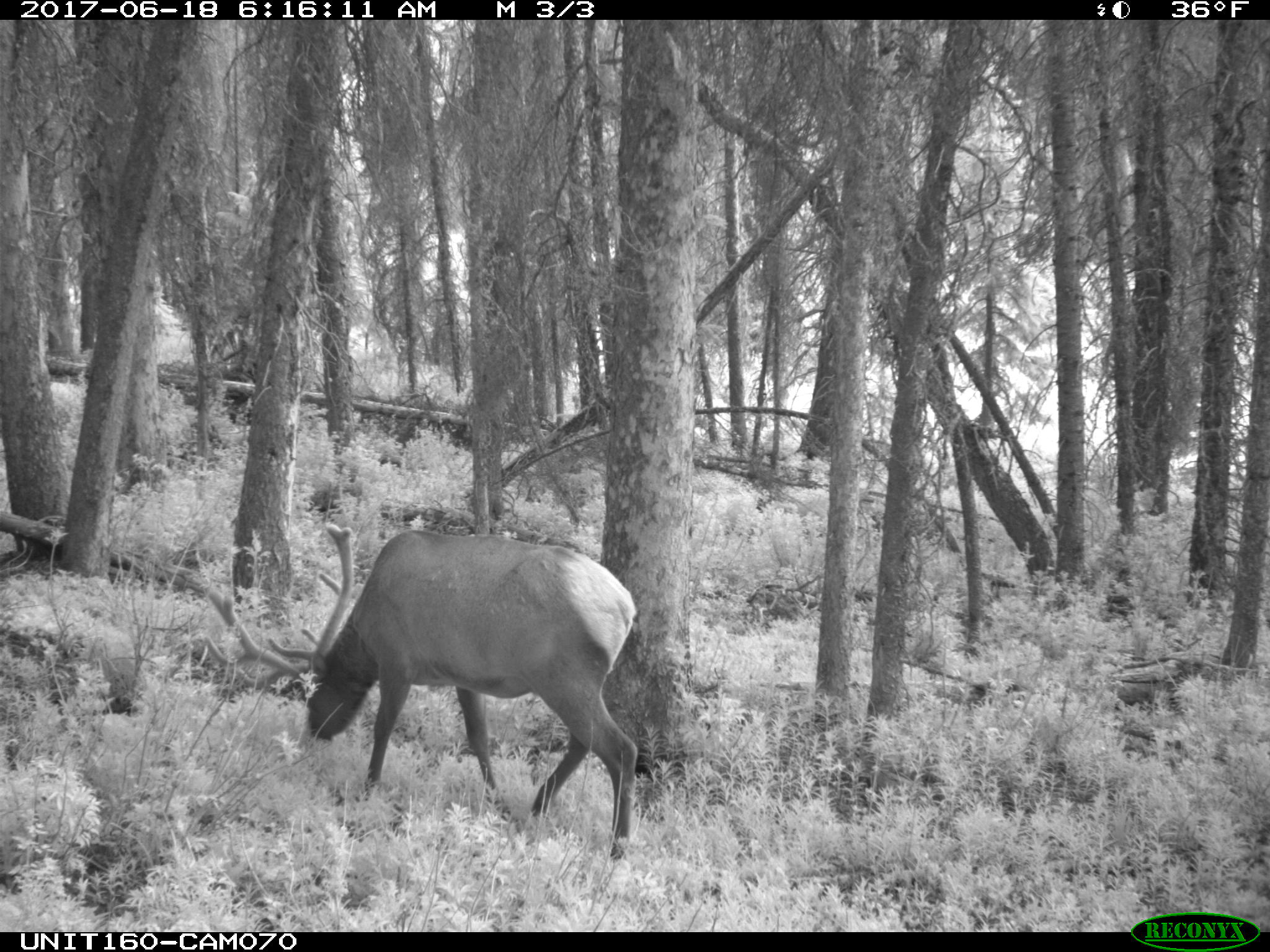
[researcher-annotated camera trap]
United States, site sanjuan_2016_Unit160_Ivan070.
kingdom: Animalia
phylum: Chordata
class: Mammalia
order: Artiodactyla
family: Cervidae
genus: Cervus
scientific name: Cervus elaphus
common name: red deer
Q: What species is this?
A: Cervus elaphus (red deer).